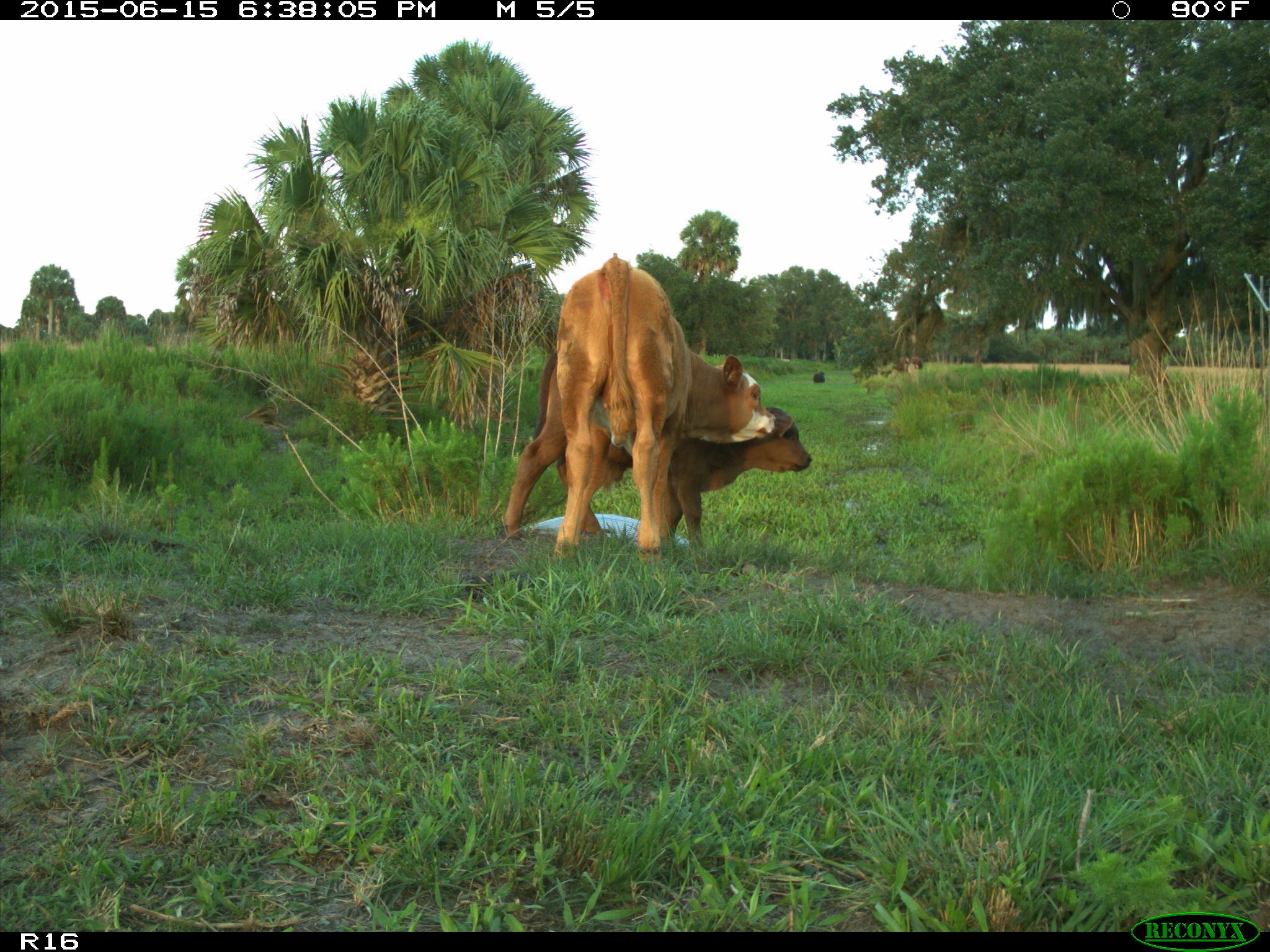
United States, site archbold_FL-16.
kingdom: Animalia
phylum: Chordata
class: Mammalia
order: Artiodactyla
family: Bovidae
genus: Bos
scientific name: Bos taurus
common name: domestic cow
Bos taurus (domestic cow).